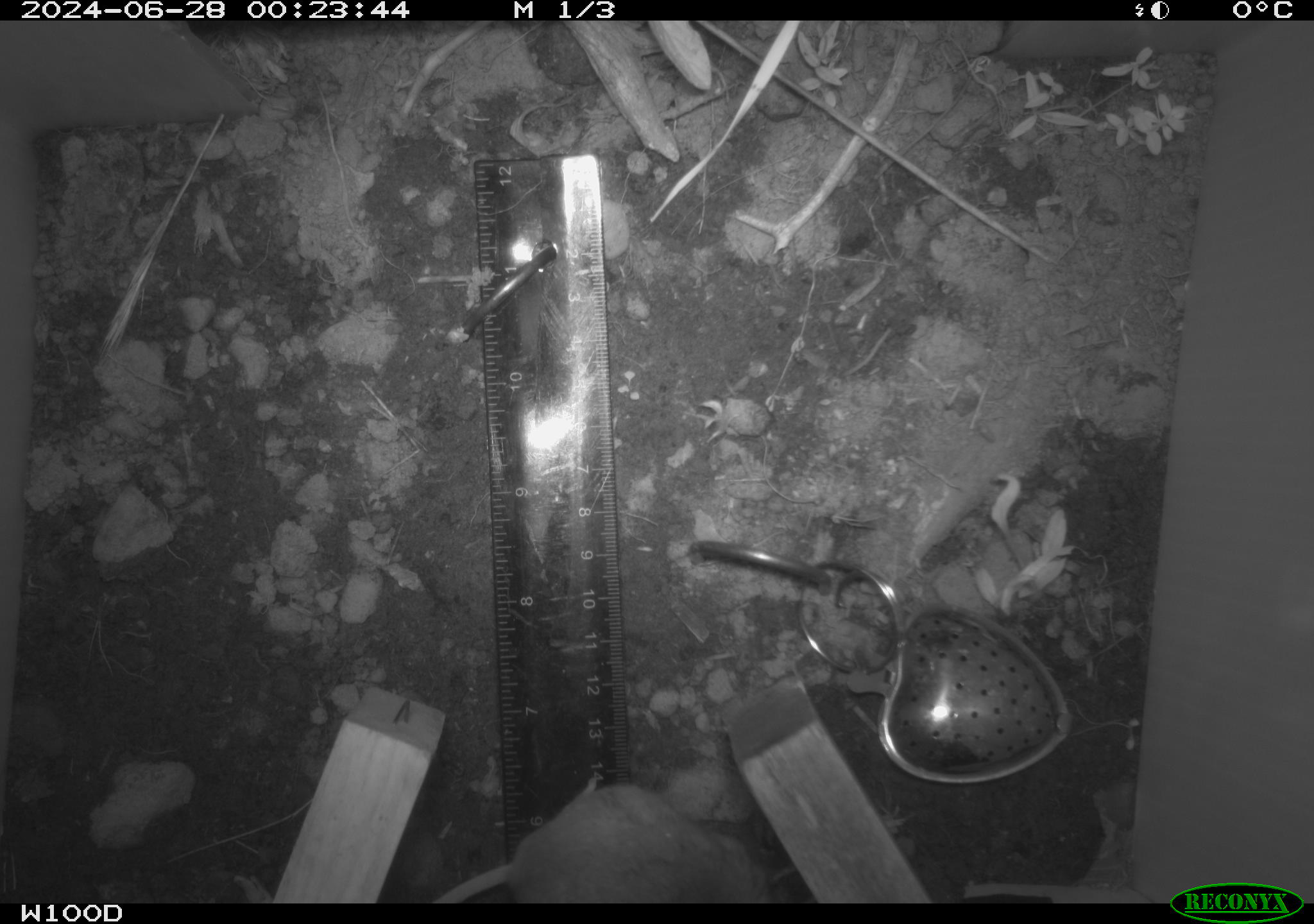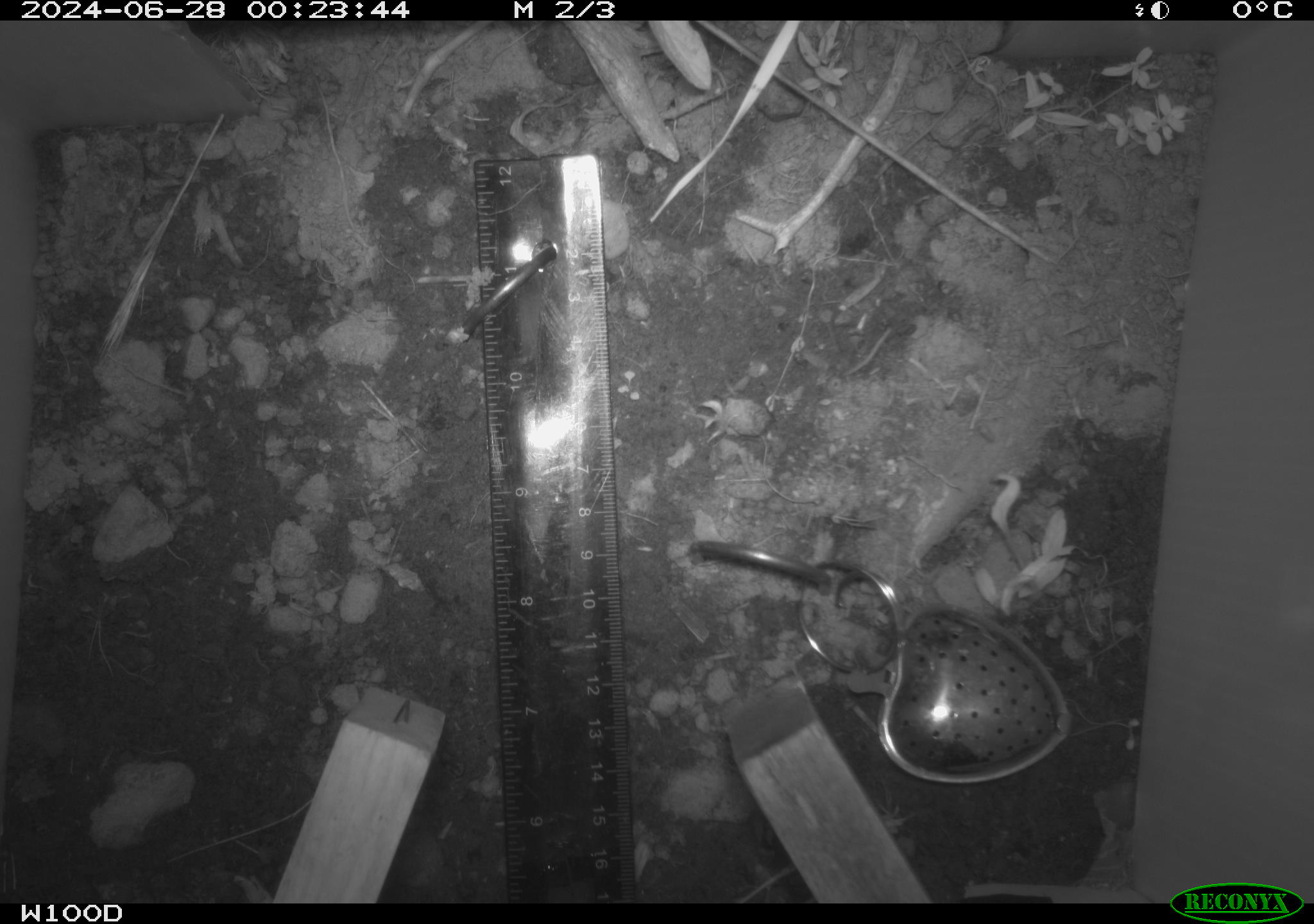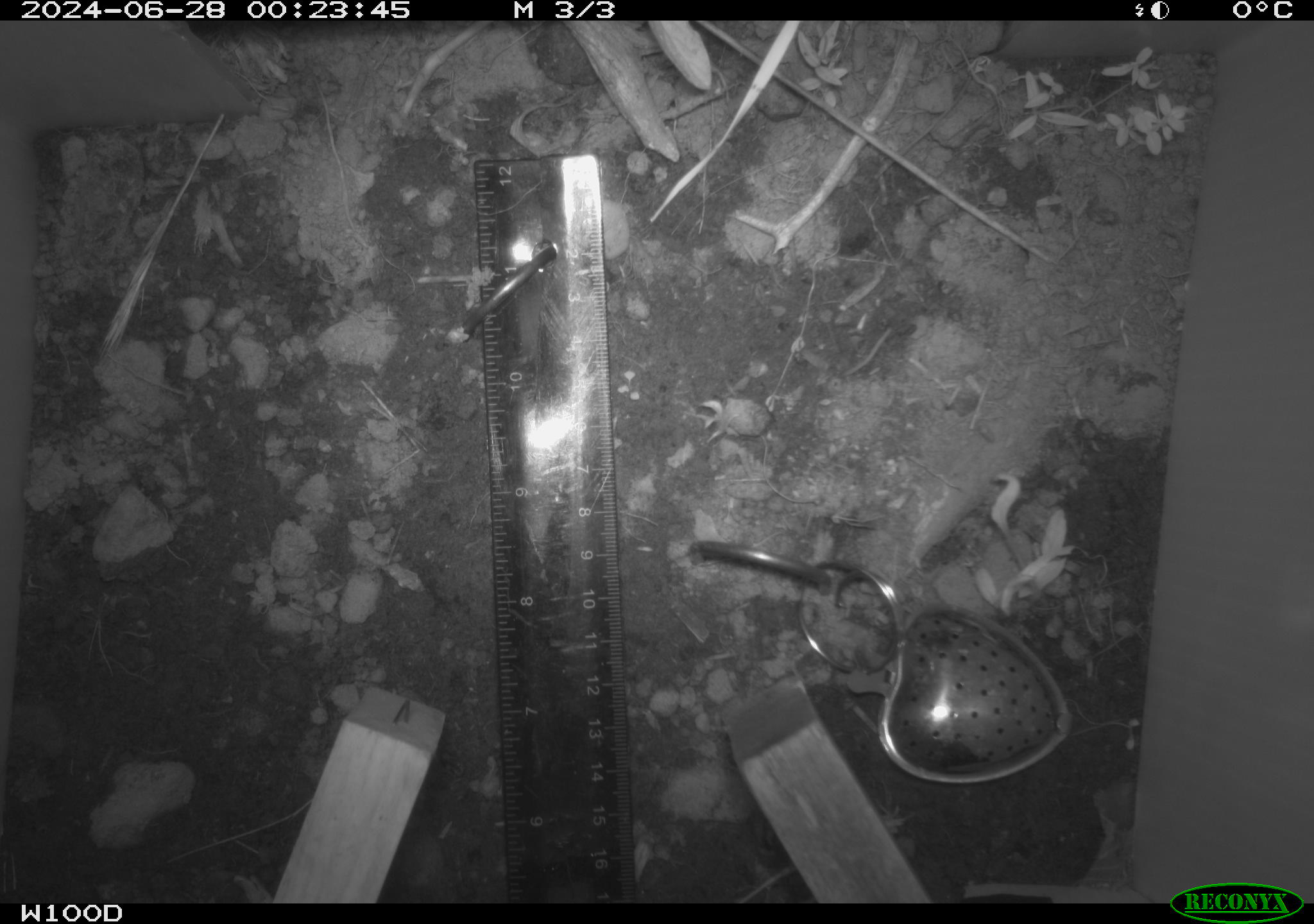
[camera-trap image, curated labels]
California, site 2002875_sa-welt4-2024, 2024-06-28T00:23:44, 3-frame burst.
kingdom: Animalia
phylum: Chordata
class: Mammalia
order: Rodentia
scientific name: Rodentia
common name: mouse species